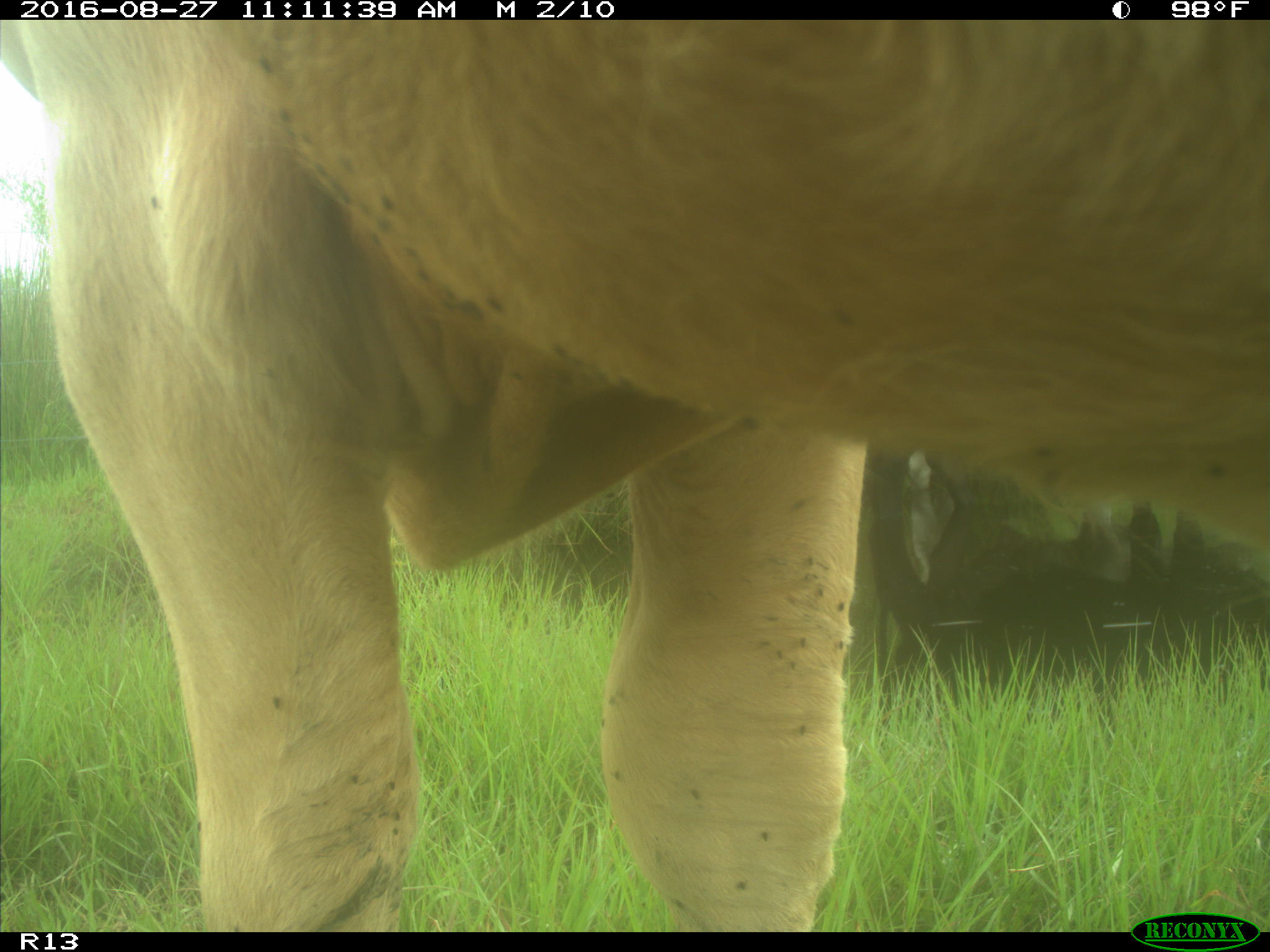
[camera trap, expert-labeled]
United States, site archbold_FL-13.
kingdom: Animalia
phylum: Chordata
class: Mammalia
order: Artiodactyla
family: Bovidae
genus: Bos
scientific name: Bos taurus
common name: domestic cow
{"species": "Bos taurus (domestic cow)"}